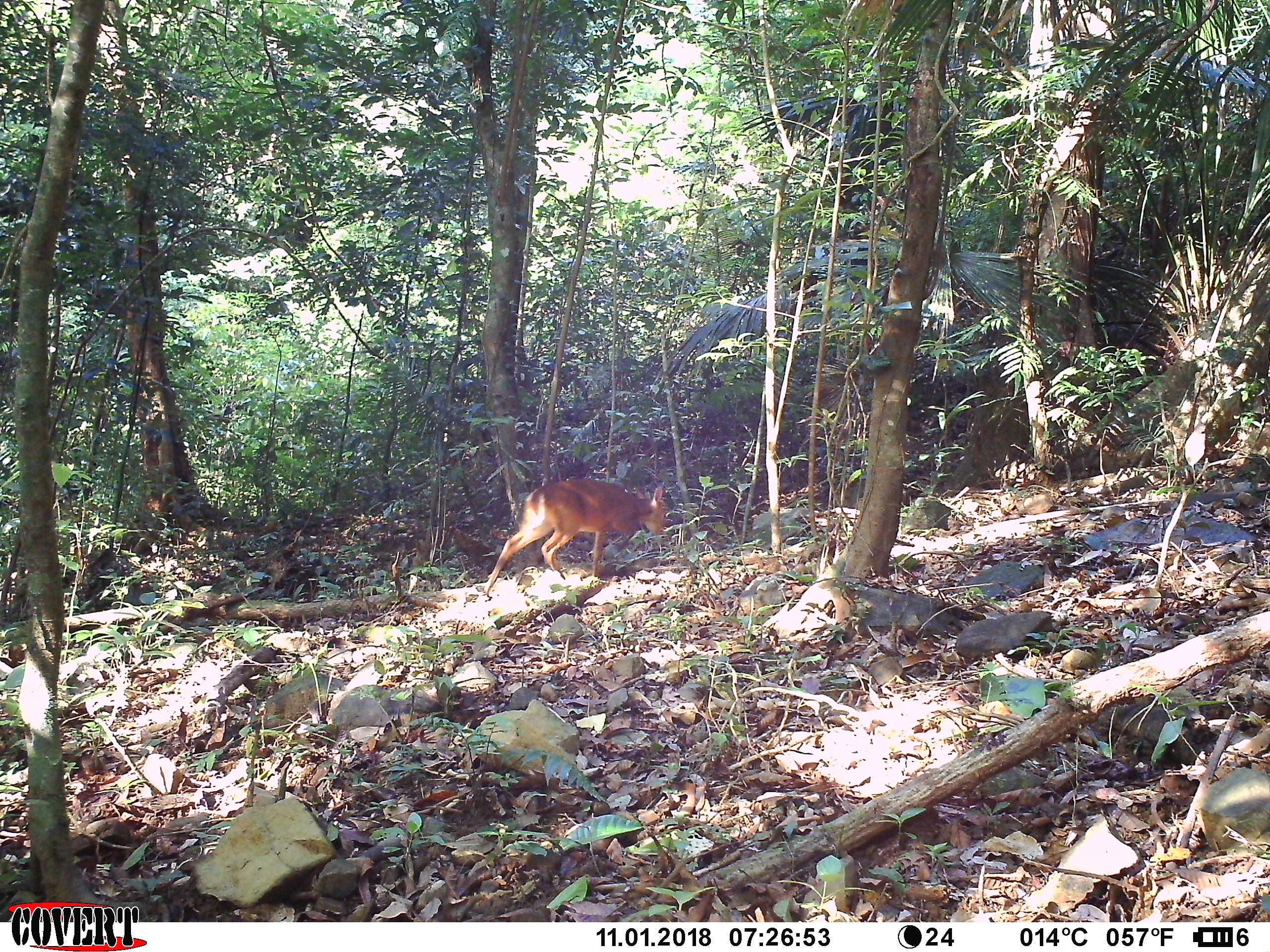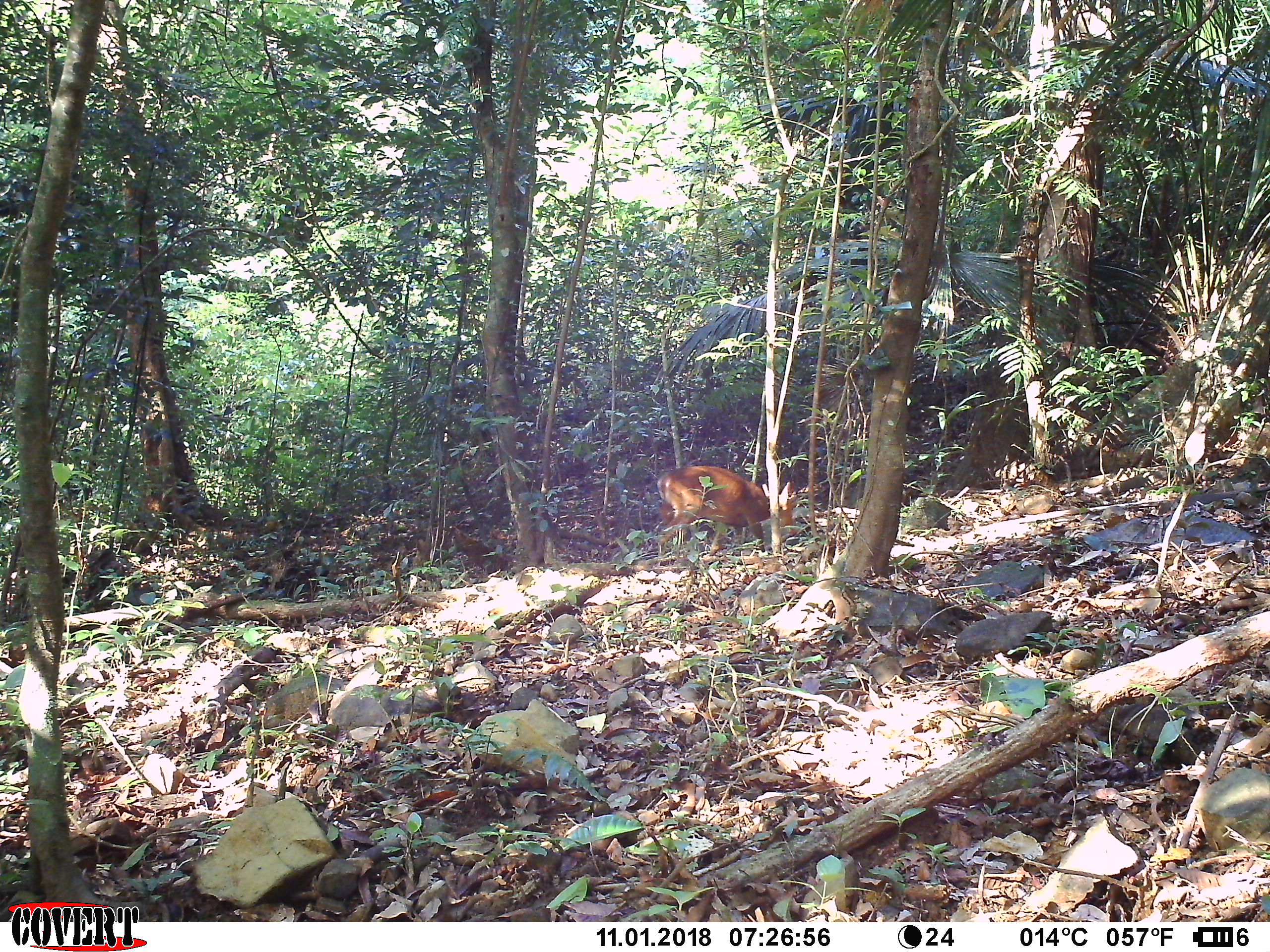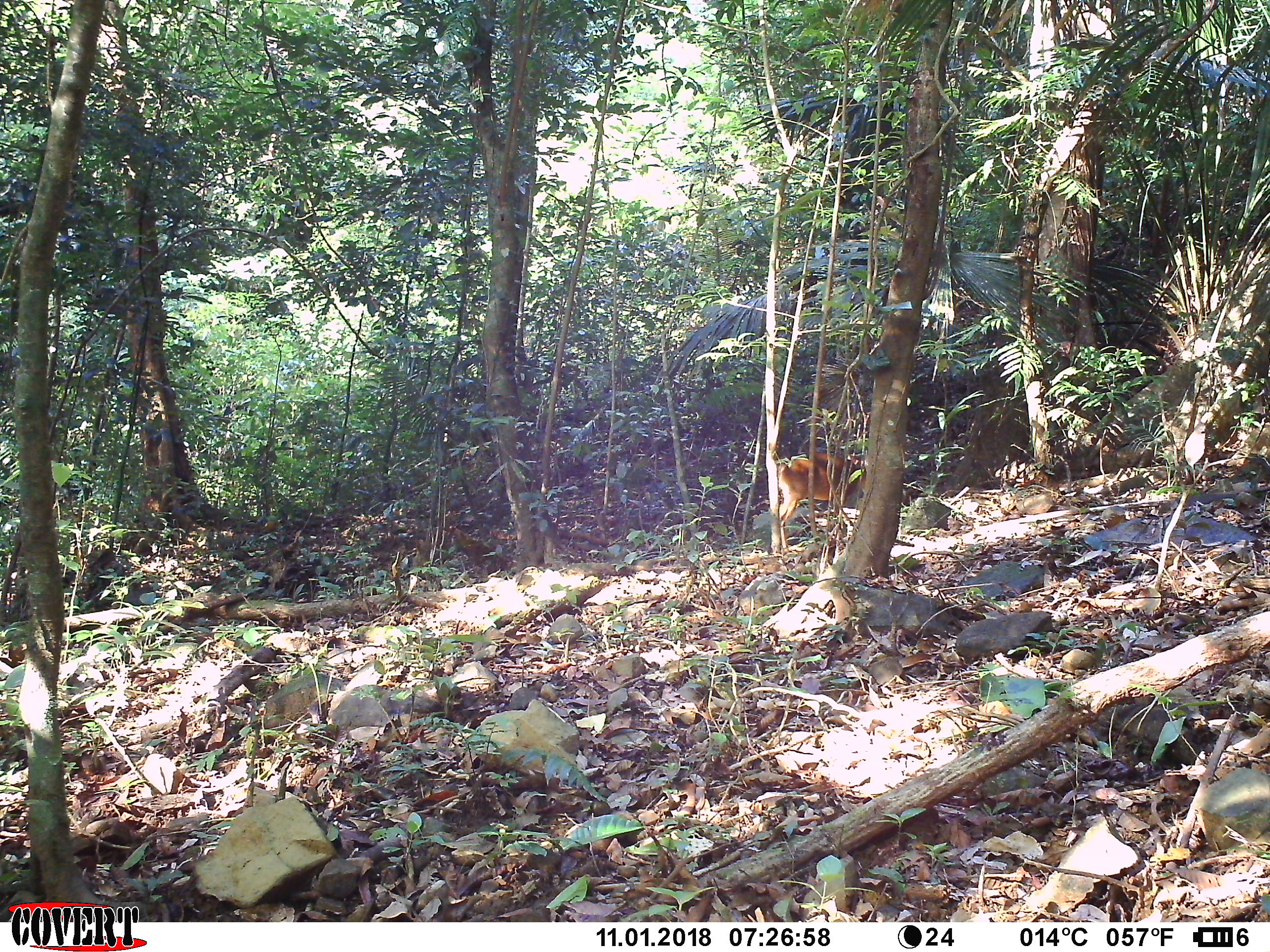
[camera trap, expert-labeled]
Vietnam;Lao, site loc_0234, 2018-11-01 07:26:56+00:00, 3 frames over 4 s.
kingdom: Animalia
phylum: Chordata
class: Mammalia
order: Artiodactyla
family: Cervidae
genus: Muntiacus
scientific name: Muntiacus vuquangensis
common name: large-antlered muntjac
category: large antlered muntjac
Large antlered muntjac (large-antlered muntjac) (Muntiacus vuquangensis). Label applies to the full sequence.